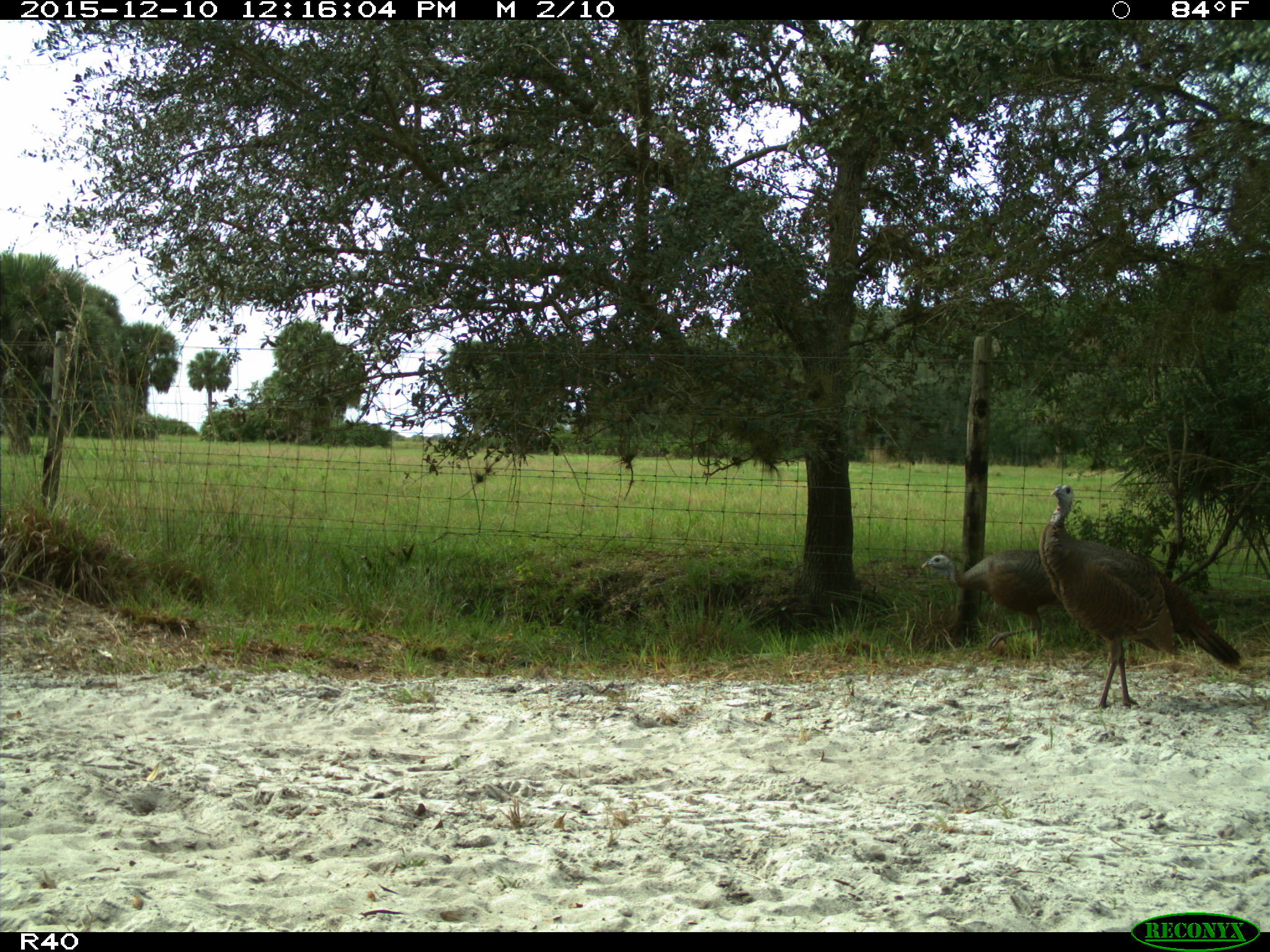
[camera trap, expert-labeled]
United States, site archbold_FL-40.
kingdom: Animalia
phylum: Chordata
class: Aves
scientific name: Aves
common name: birds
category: unidentified bird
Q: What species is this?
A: Unidentified bird (birds) (Aves).